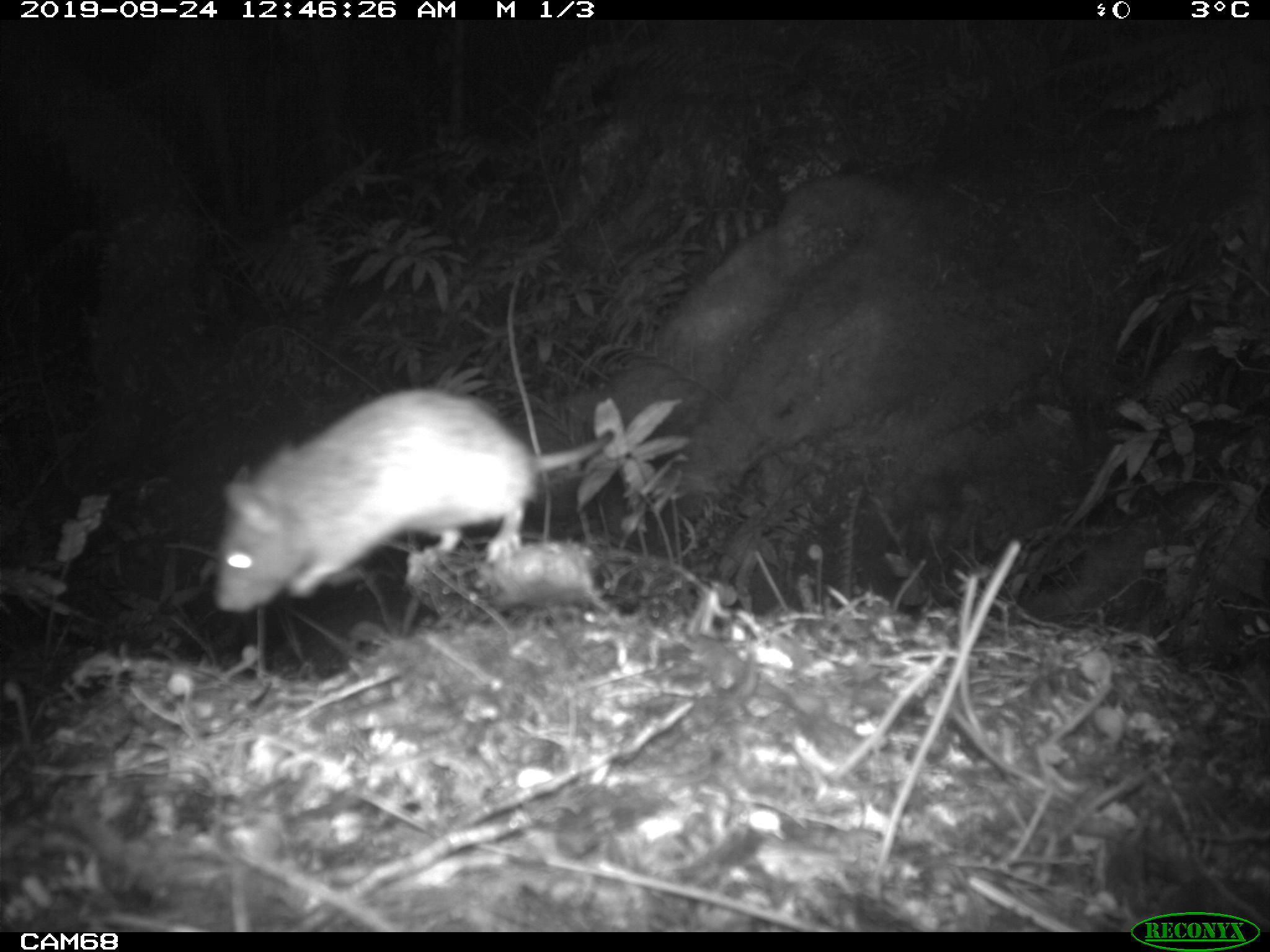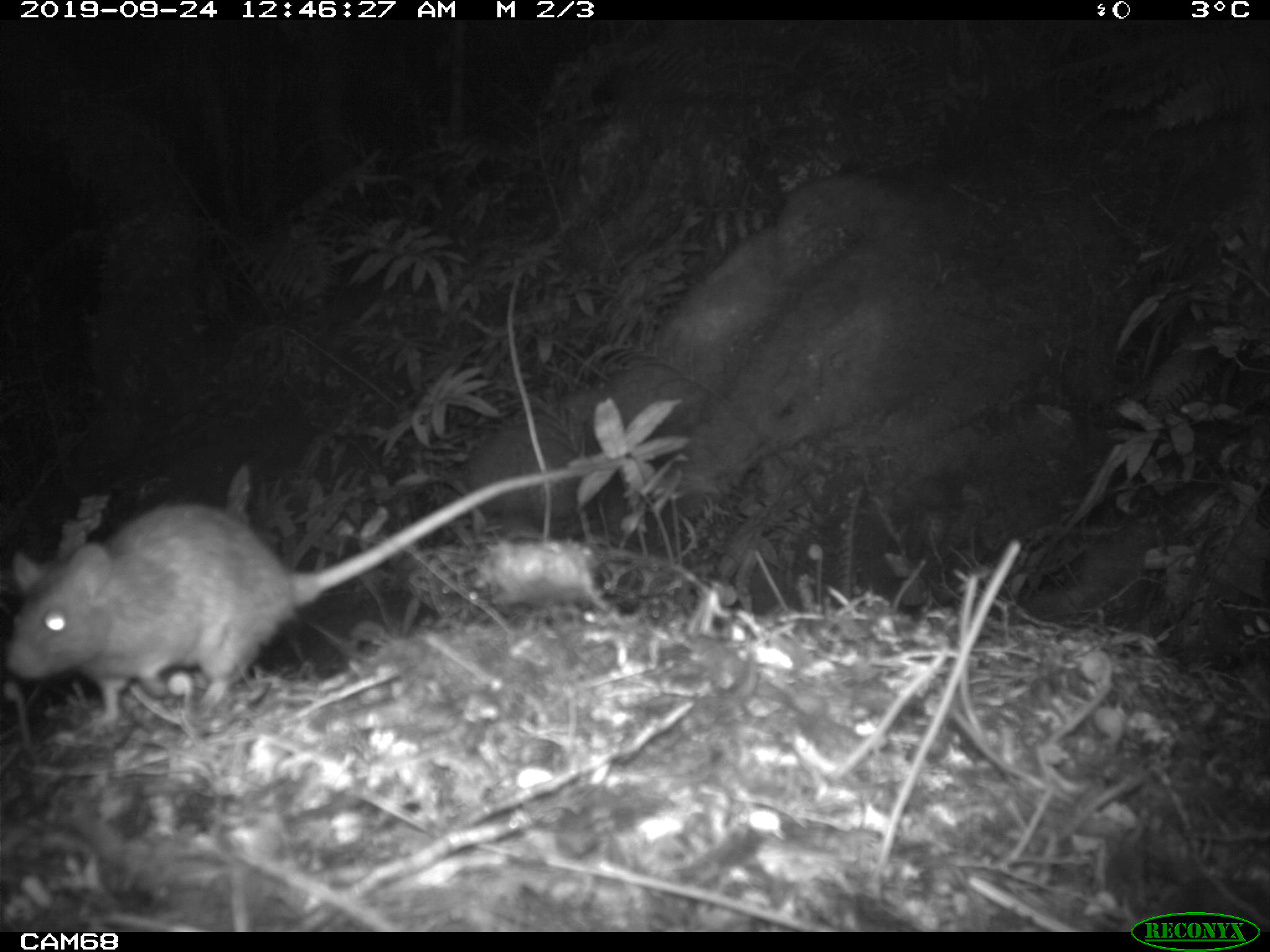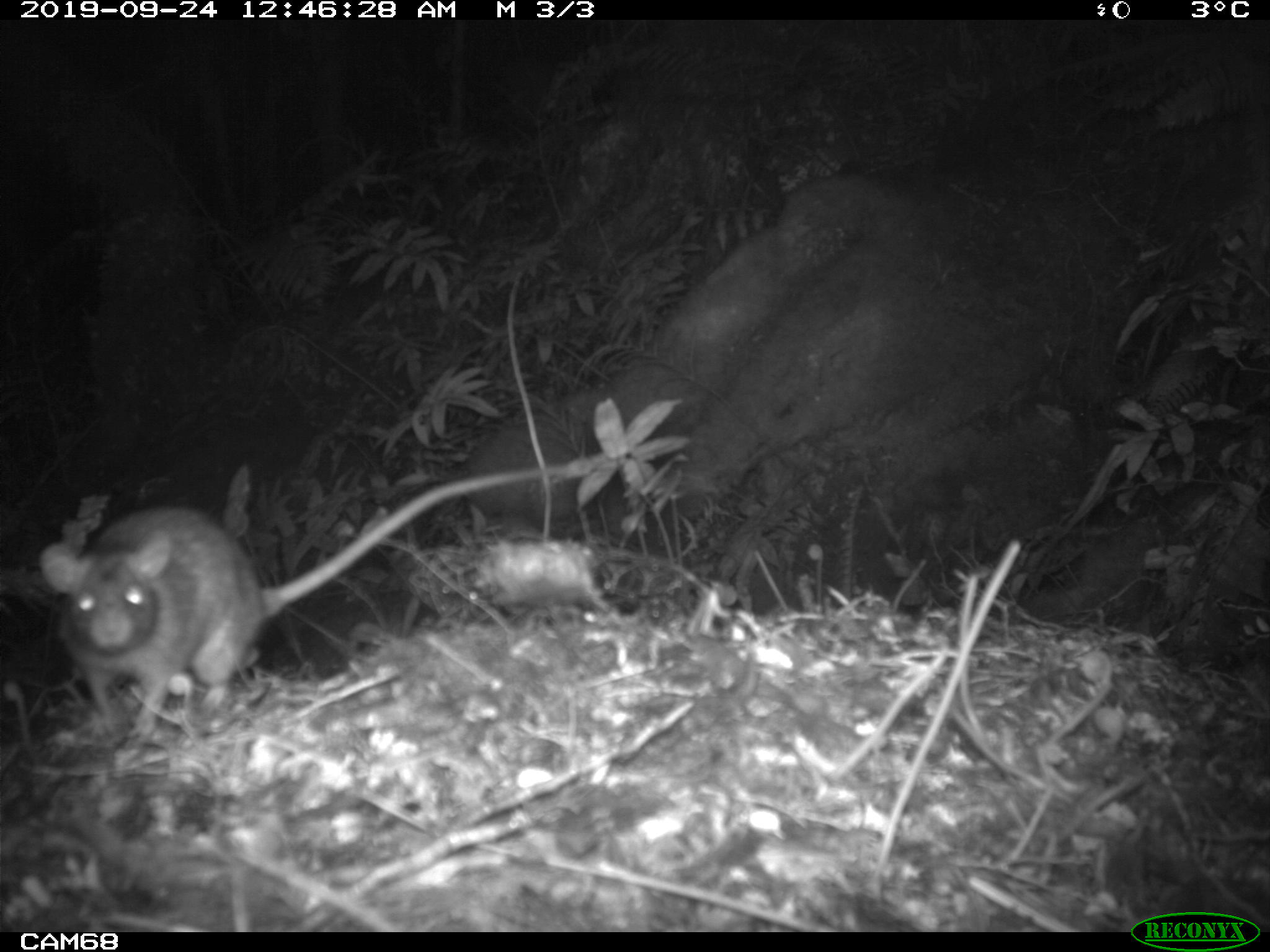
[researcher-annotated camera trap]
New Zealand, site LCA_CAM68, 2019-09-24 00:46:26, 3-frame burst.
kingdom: Animalia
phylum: Chordata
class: Mammalia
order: Rodentia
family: Muridae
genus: Rattus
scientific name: Rattus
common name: rat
Rat (Rattus).